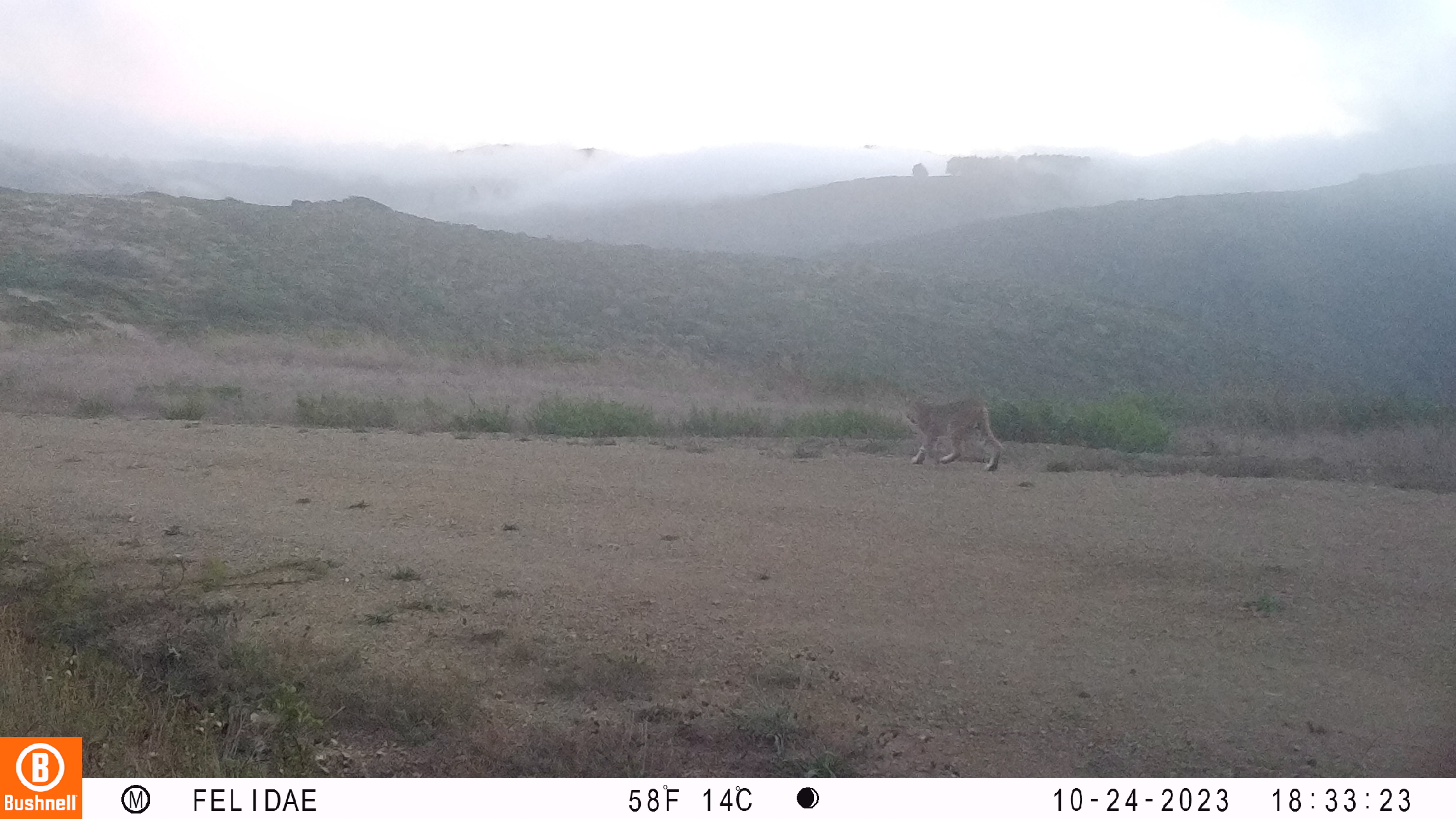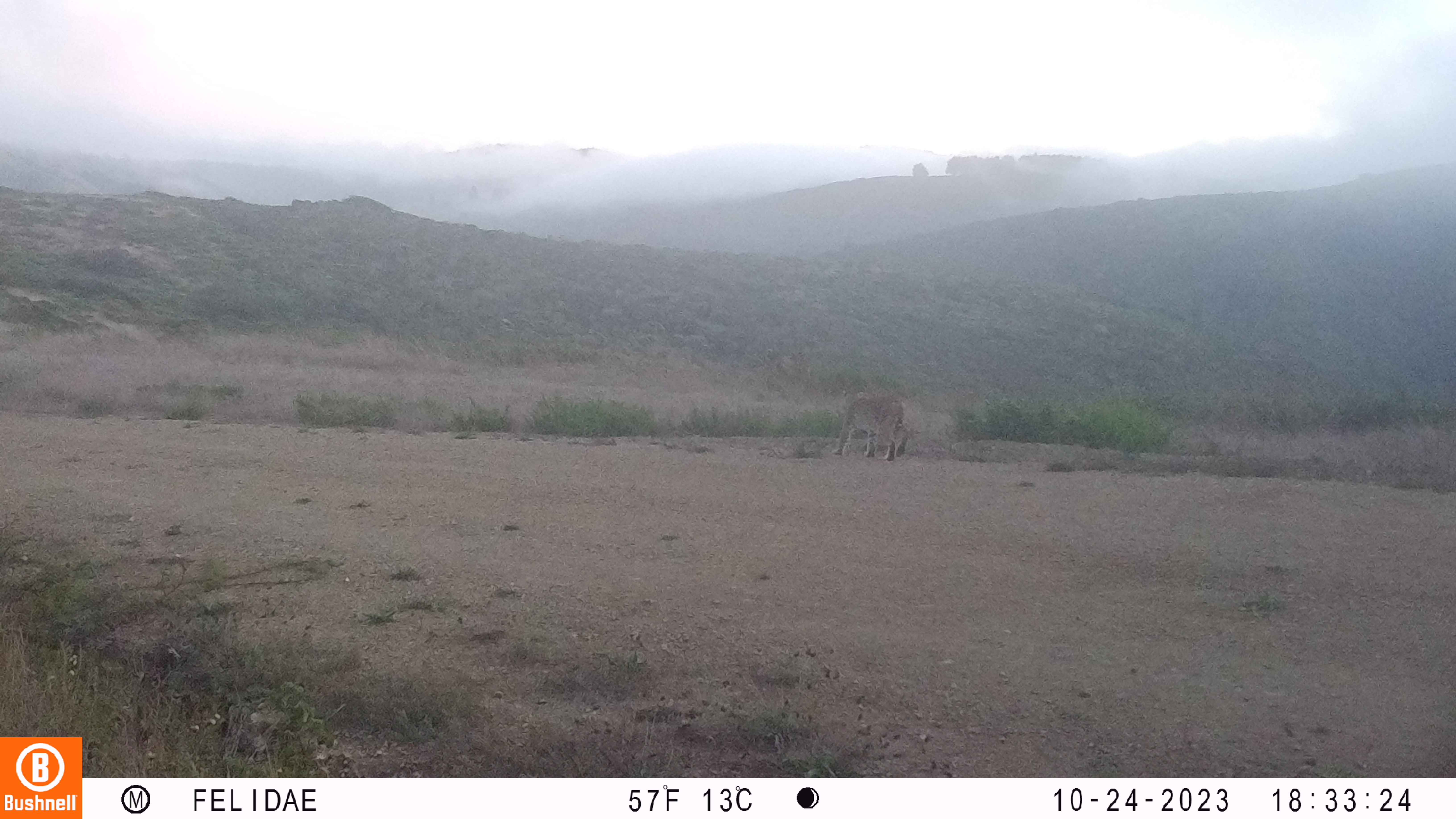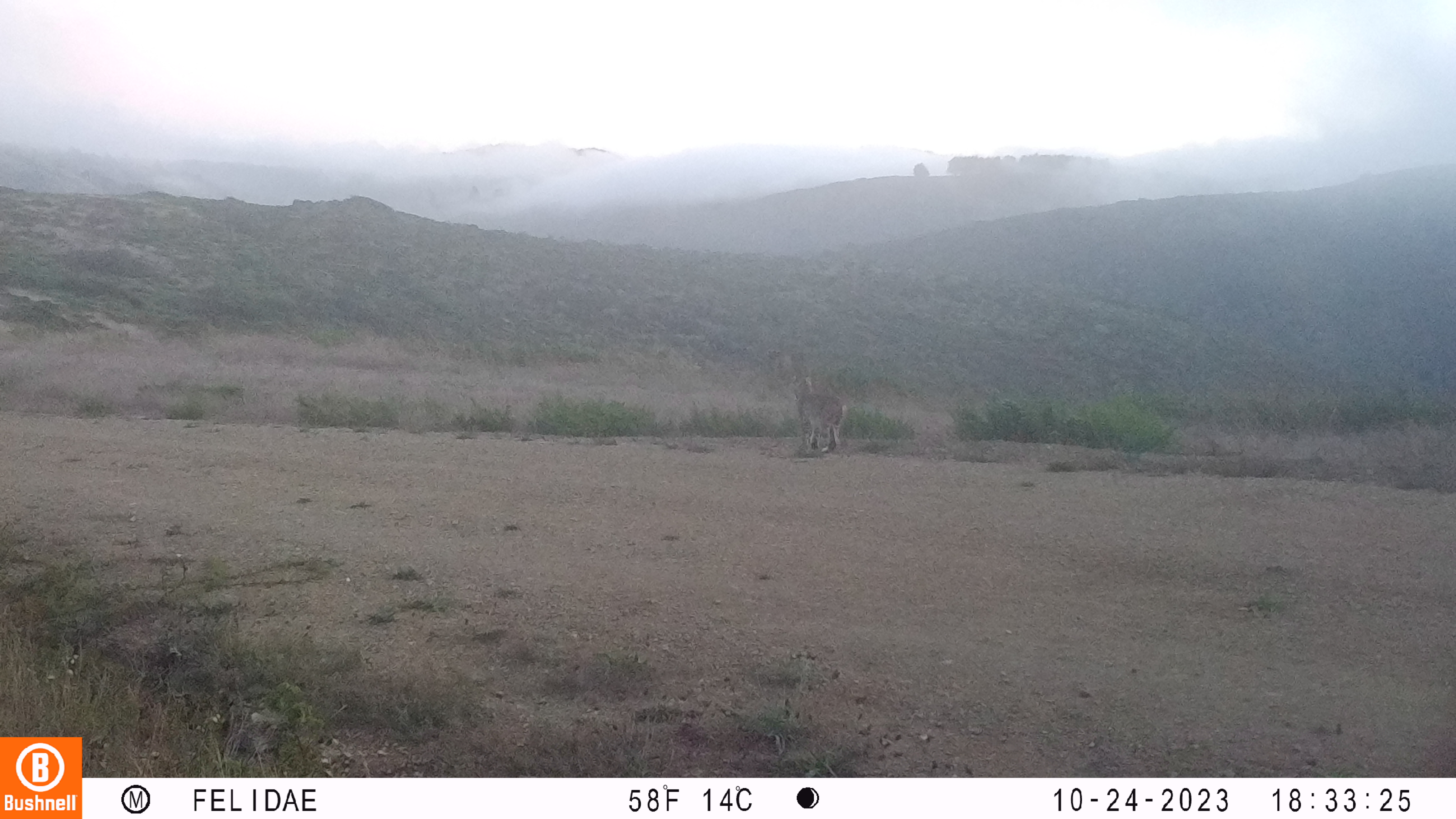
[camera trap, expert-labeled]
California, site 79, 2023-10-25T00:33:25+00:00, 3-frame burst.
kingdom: Animalia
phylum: Chordata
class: Mammalia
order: Carnivora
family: Felidae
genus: Lynx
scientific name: Lynx rufus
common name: bobcat